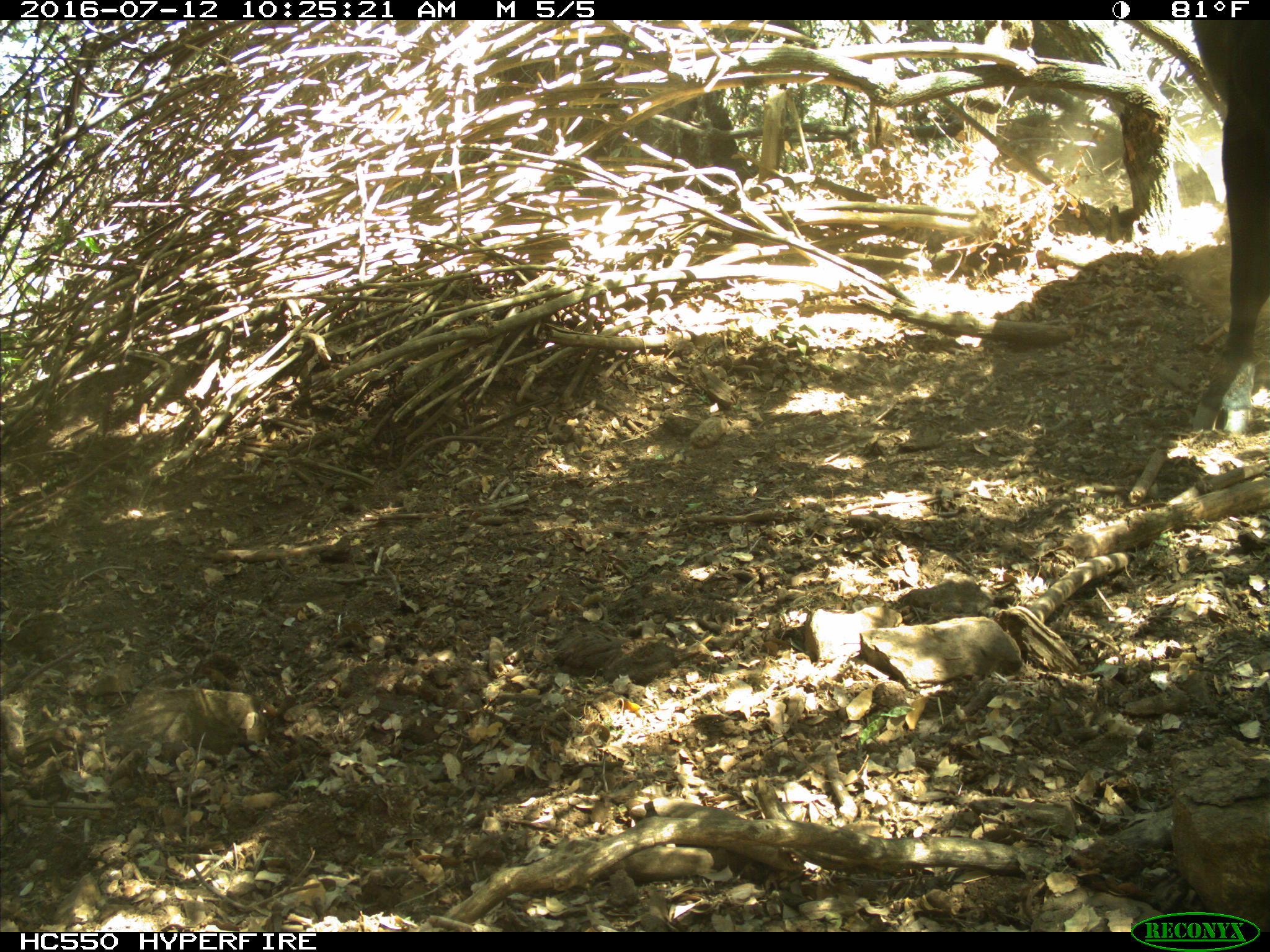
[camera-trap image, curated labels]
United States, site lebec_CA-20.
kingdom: Animalia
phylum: Chordata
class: Mammalia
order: Artiodactyla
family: Bovidae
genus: Bos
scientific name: Bos taurus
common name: domestic cow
Bos taurus (domestic cow).